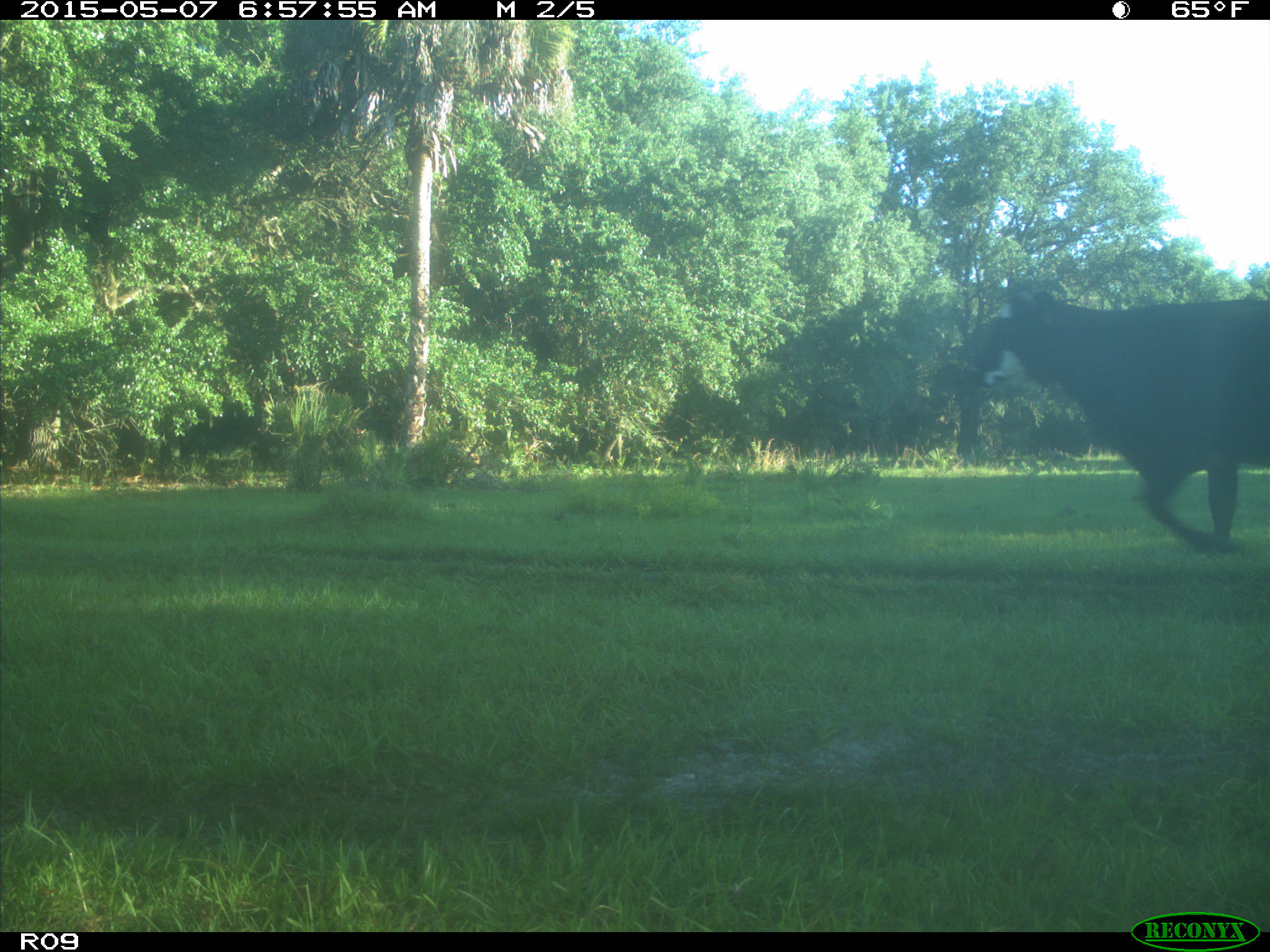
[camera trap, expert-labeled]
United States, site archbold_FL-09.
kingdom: Animalia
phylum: Chordata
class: Mammalia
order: Artiodactyla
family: Bovidae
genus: Bos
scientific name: Bos taurus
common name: domestic cow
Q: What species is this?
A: Bos taurus (domestic cow).